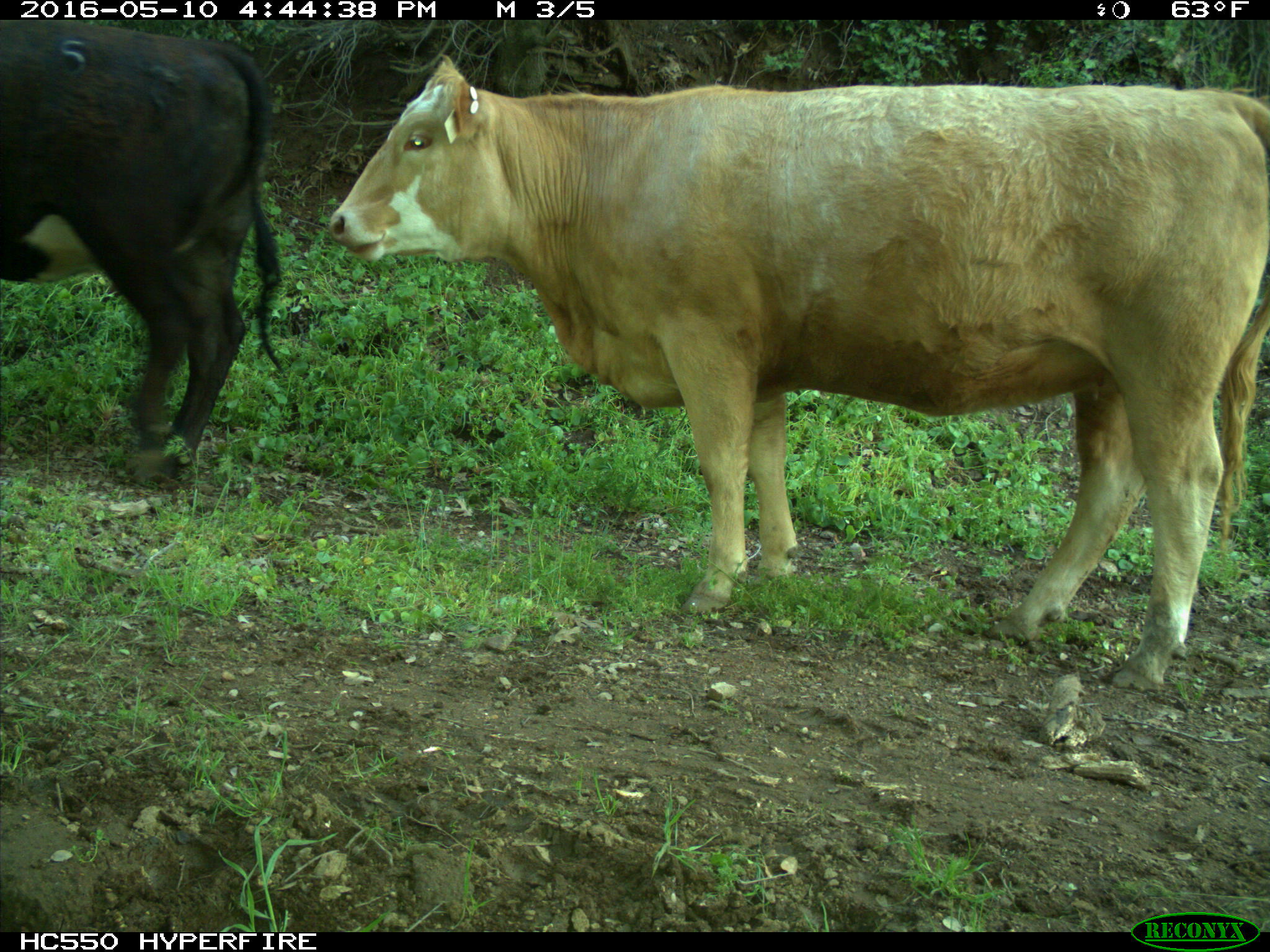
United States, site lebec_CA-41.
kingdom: Animalia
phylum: Chordata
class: Mammalia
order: Artiodactyla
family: Bovidae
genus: Bos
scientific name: Bos taurus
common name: domestic cow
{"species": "Bos taurus (domestic cow)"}